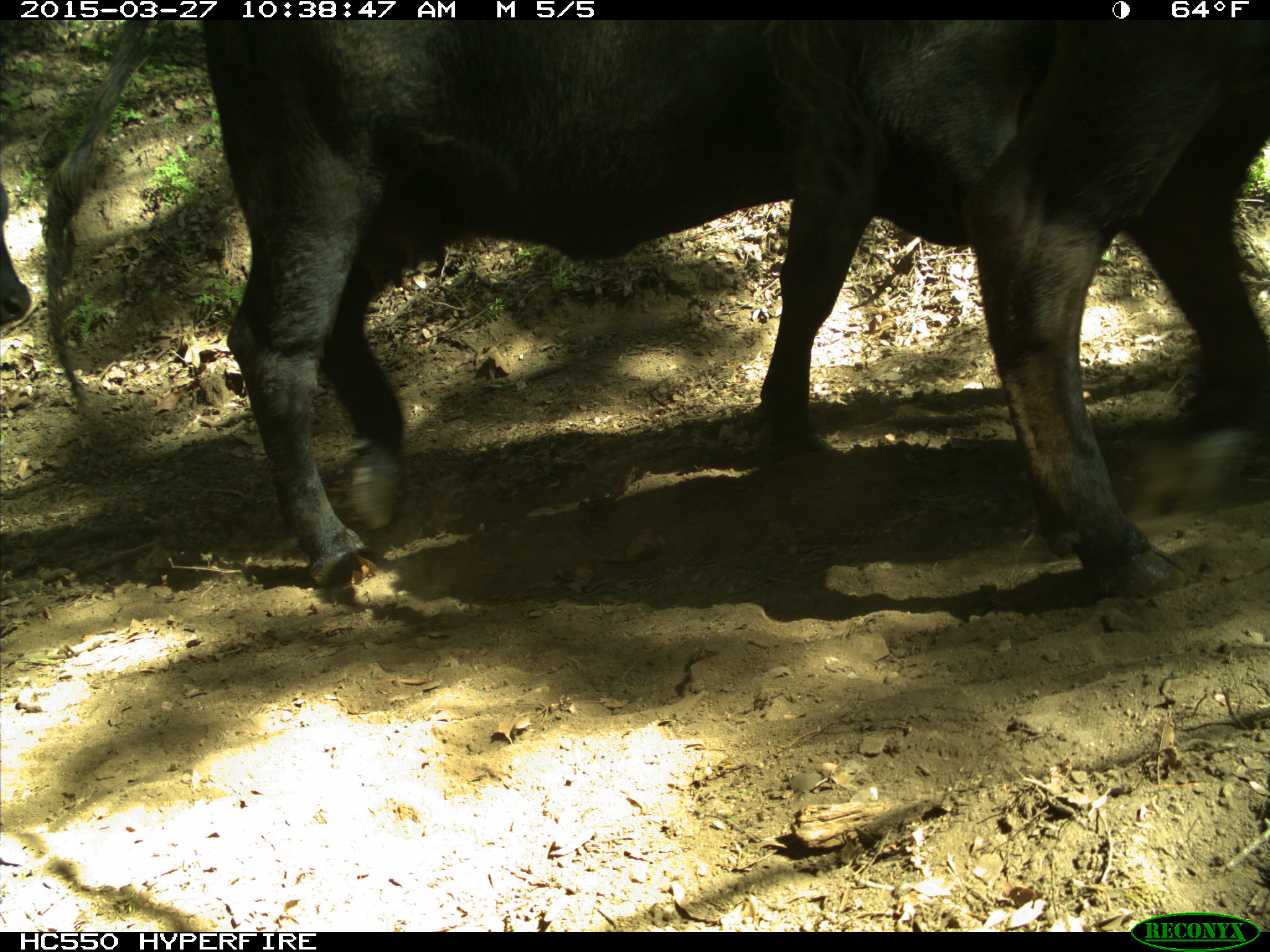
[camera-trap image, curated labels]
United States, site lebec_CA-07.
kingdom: Animalia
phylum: Chordata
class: Mammalia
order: Artiodactyla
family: Bovidae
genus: Bos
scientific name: Bos taurus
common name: domestic cow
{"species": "Bos taurus (domestic cow)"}